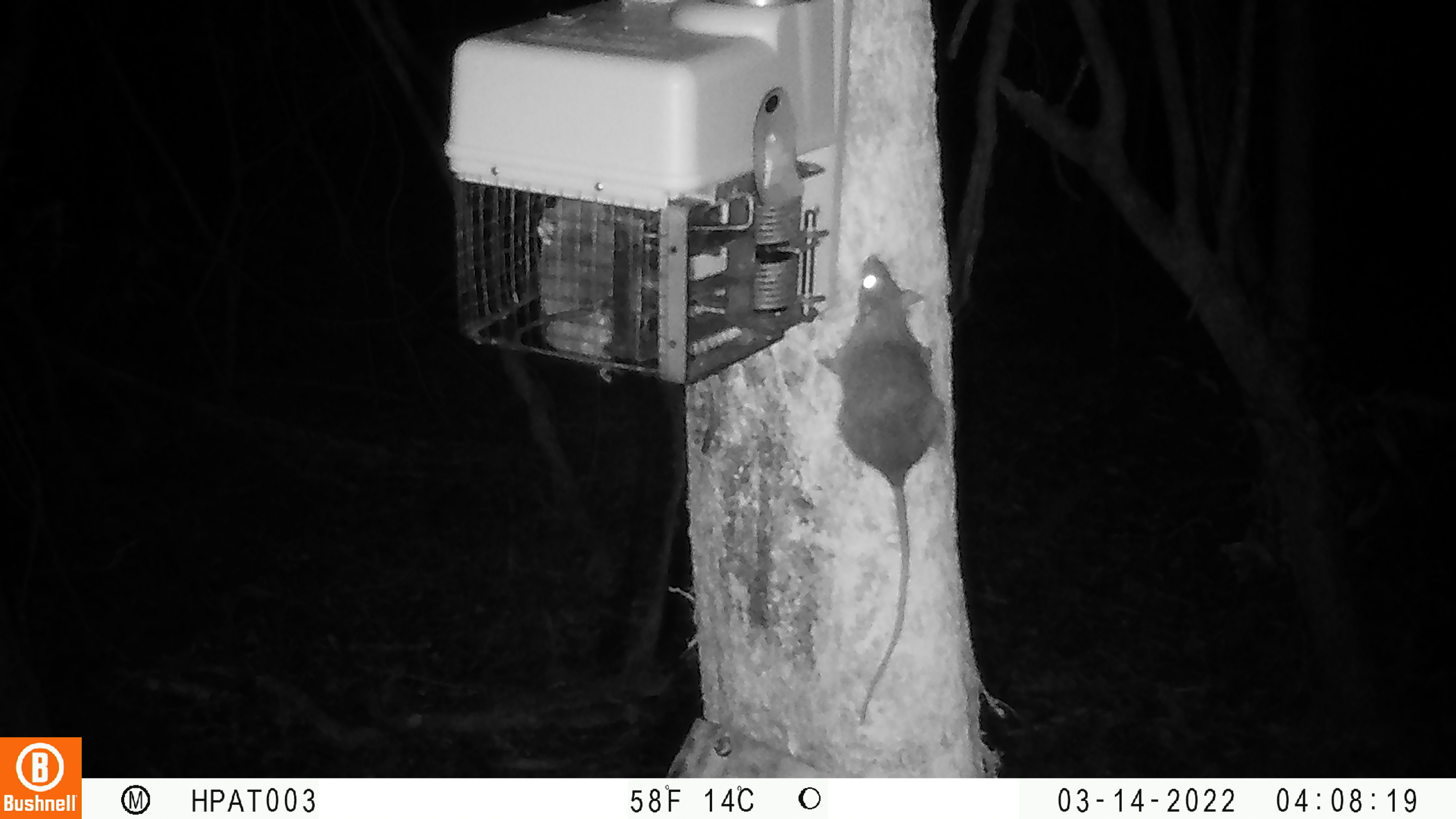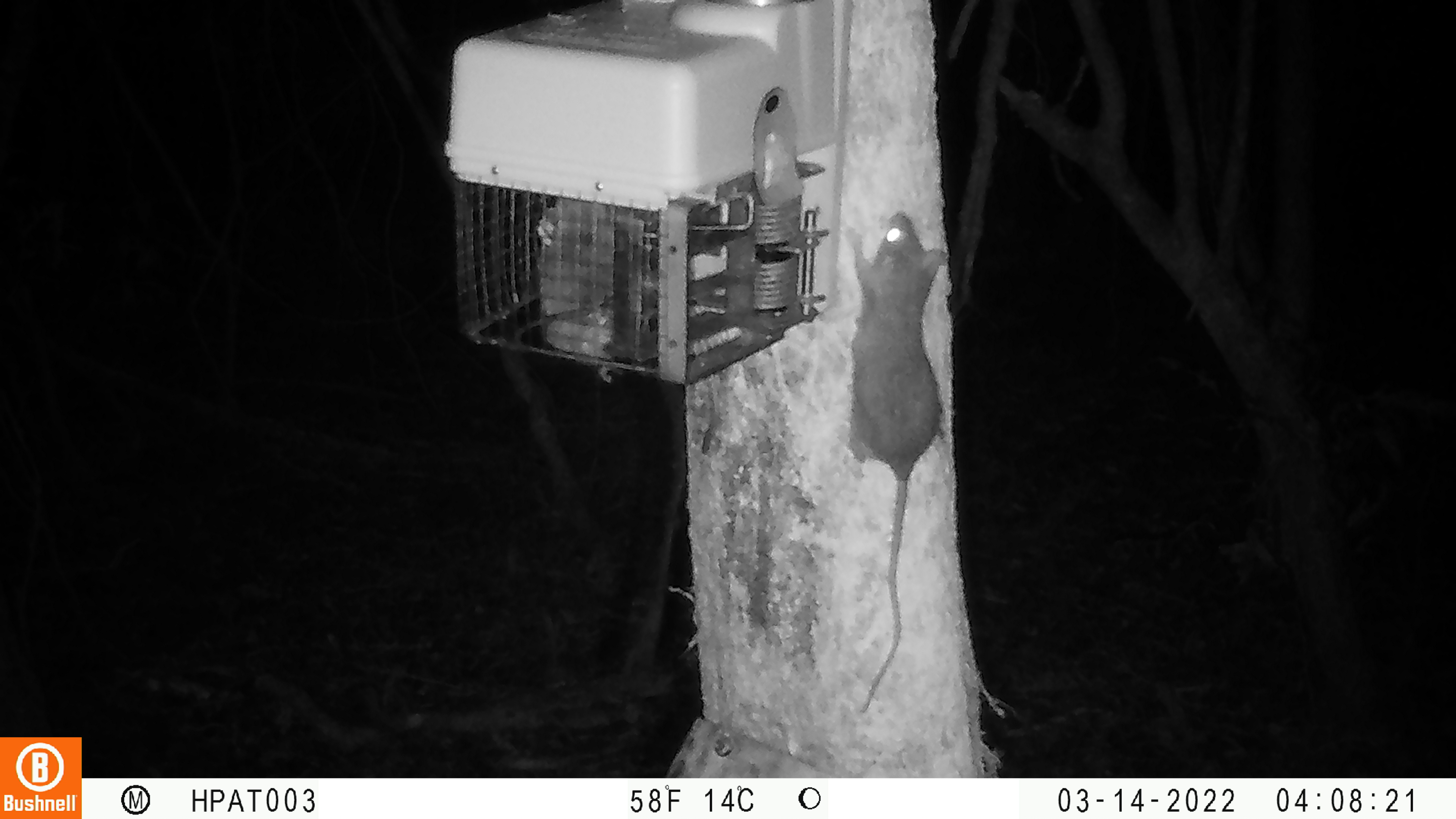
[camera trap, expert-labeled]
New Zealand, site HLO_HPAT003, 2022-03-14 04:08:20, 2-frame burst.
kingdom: Animalia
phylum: Chordata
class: Mammalia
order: Rodentia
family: Muridae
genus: Rattus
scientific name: Rattus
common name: rat